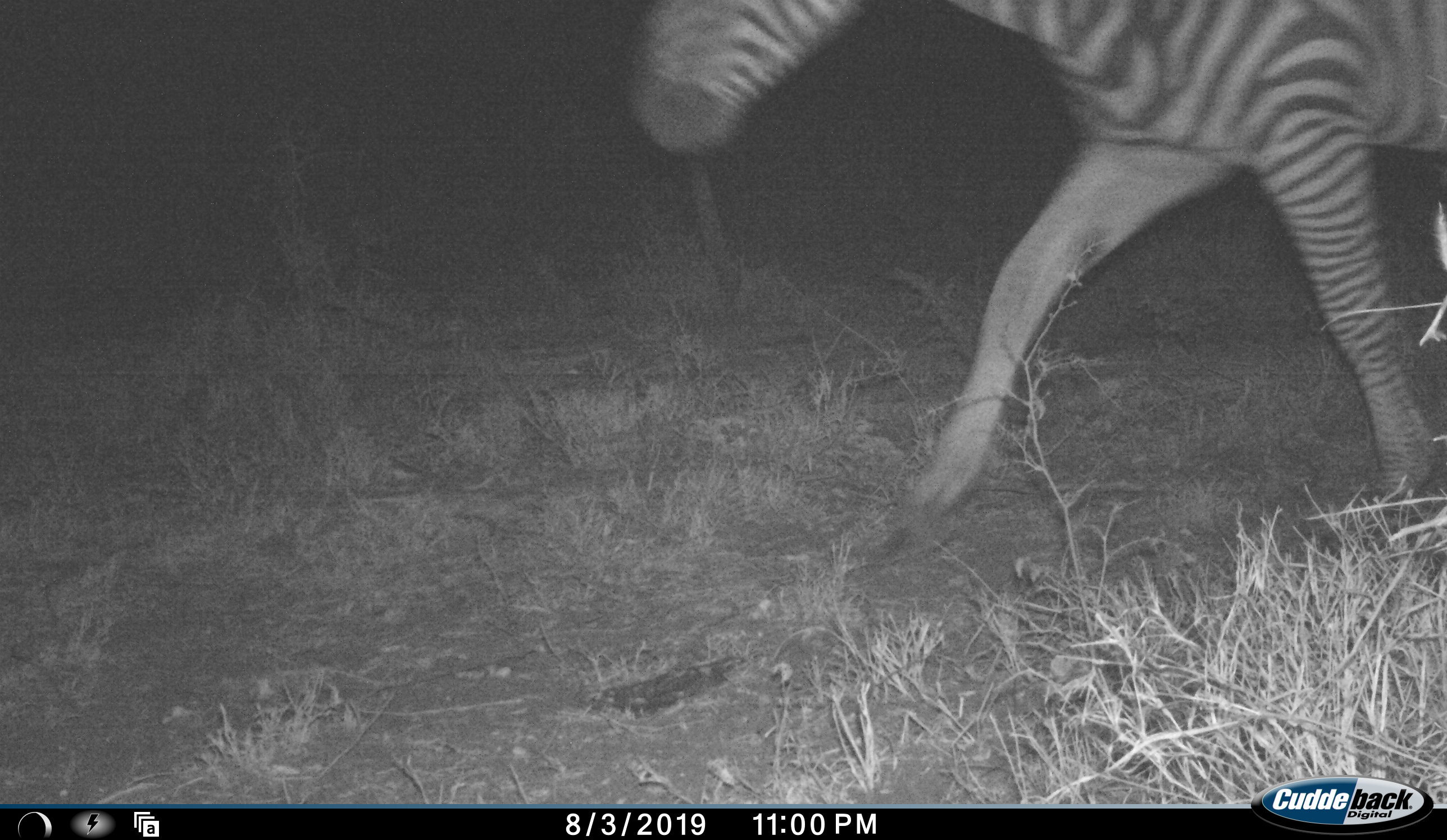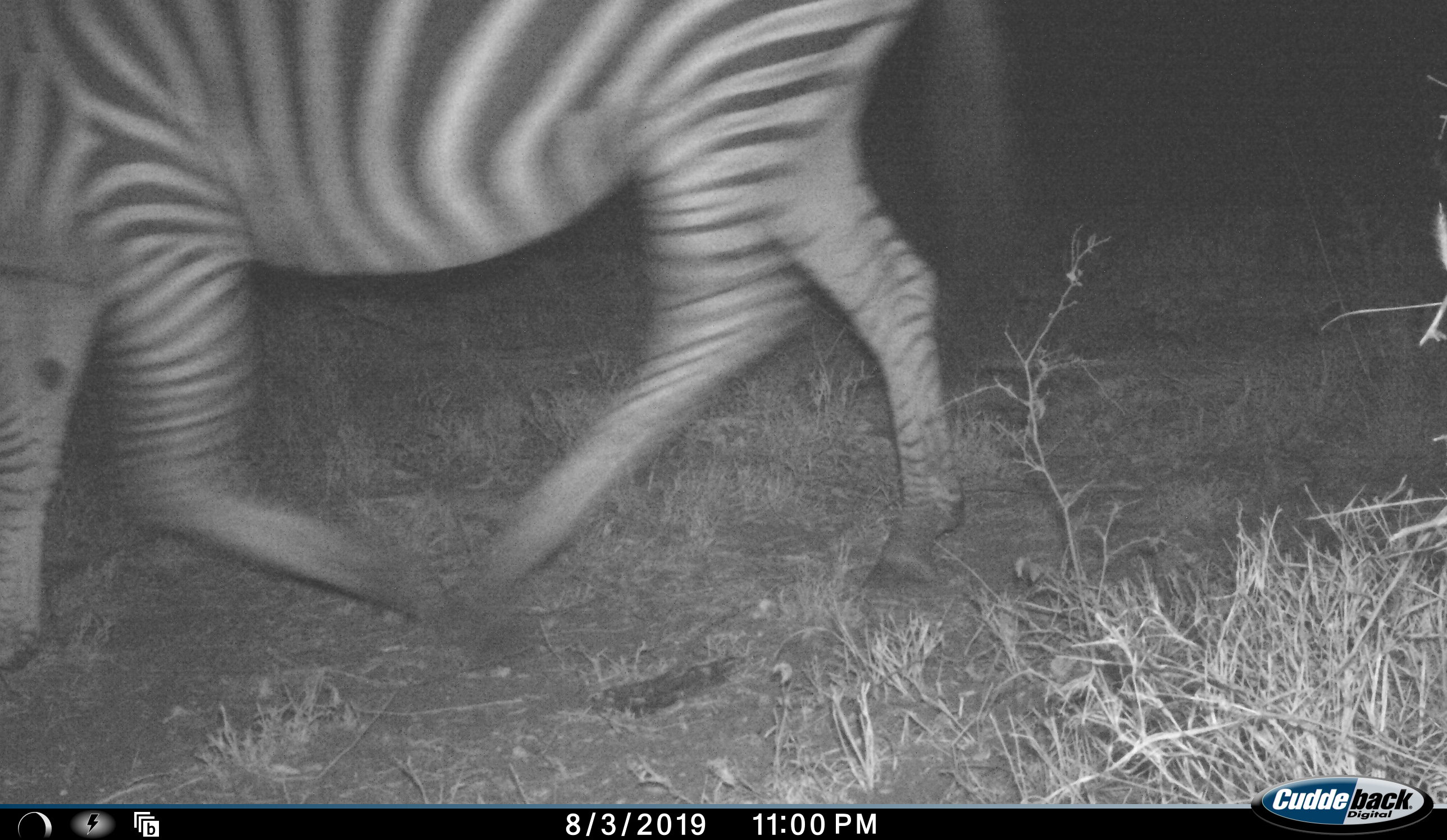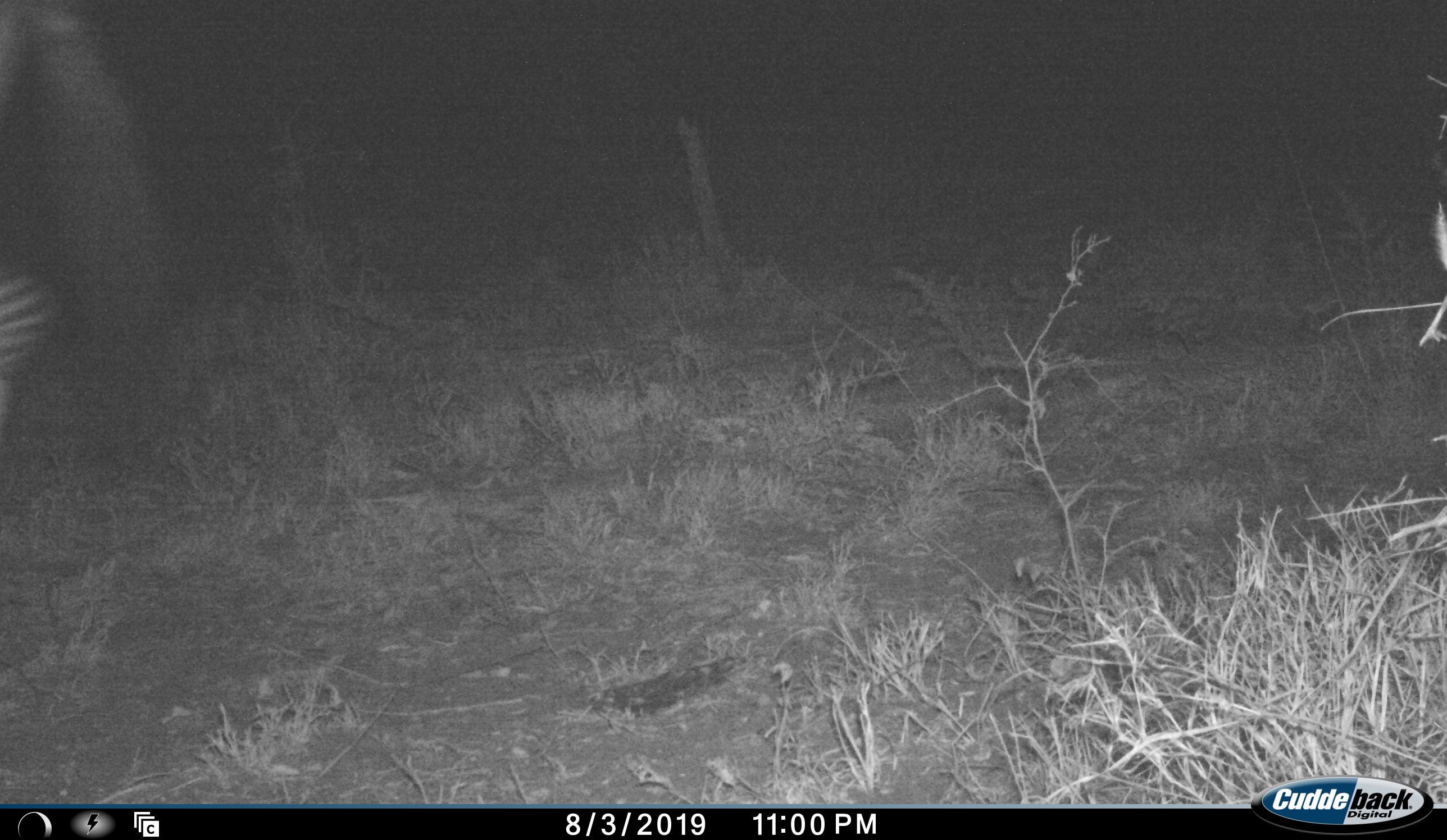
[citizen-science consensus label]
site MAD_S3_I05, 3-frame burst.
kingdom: Animalia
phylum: Chordata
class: Mammalia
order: Perissodactyla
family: Equidae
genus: Equus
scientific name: Equus quagga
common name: plains zebra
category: zebraplains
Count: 1.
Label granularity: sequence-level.